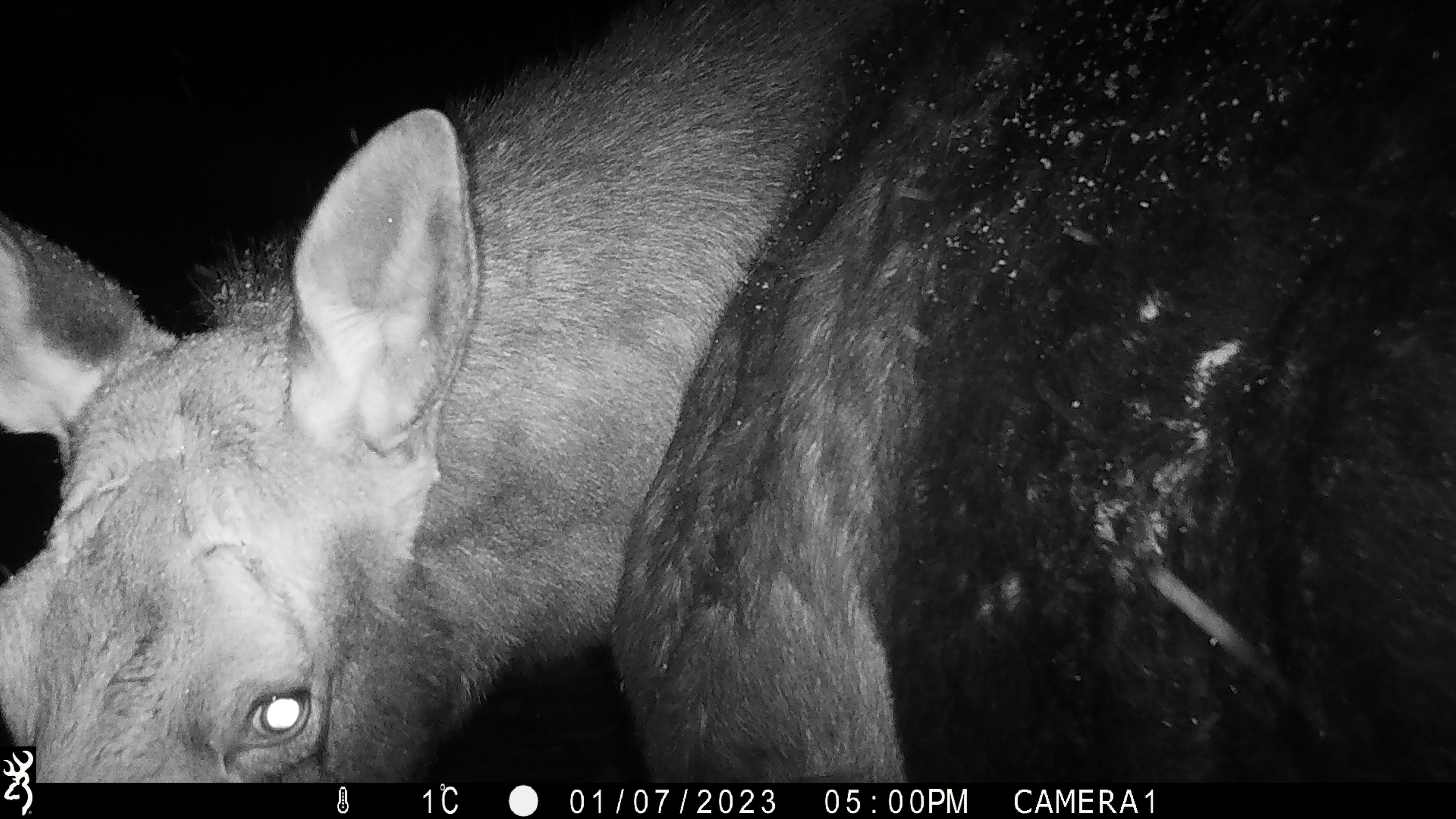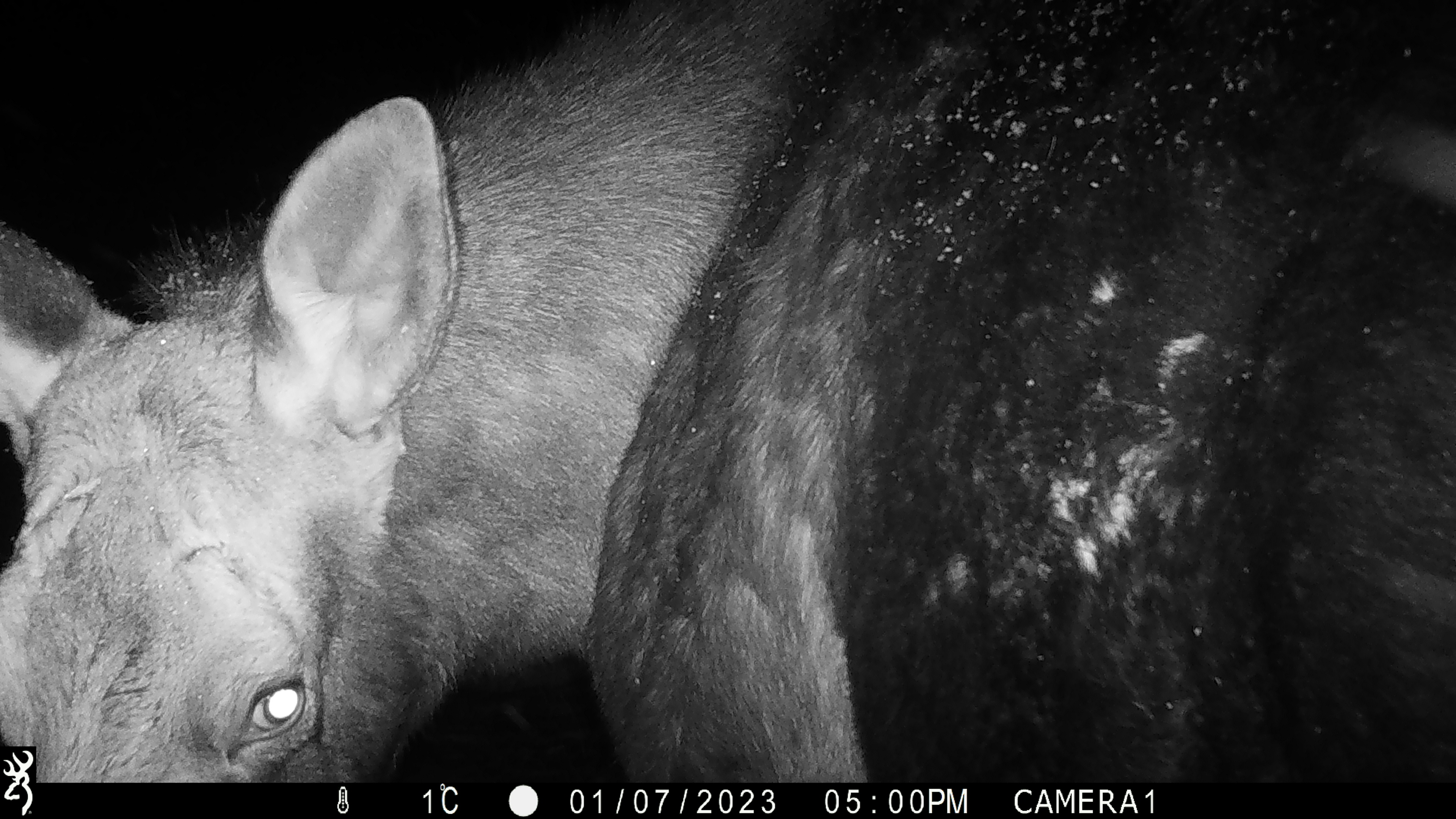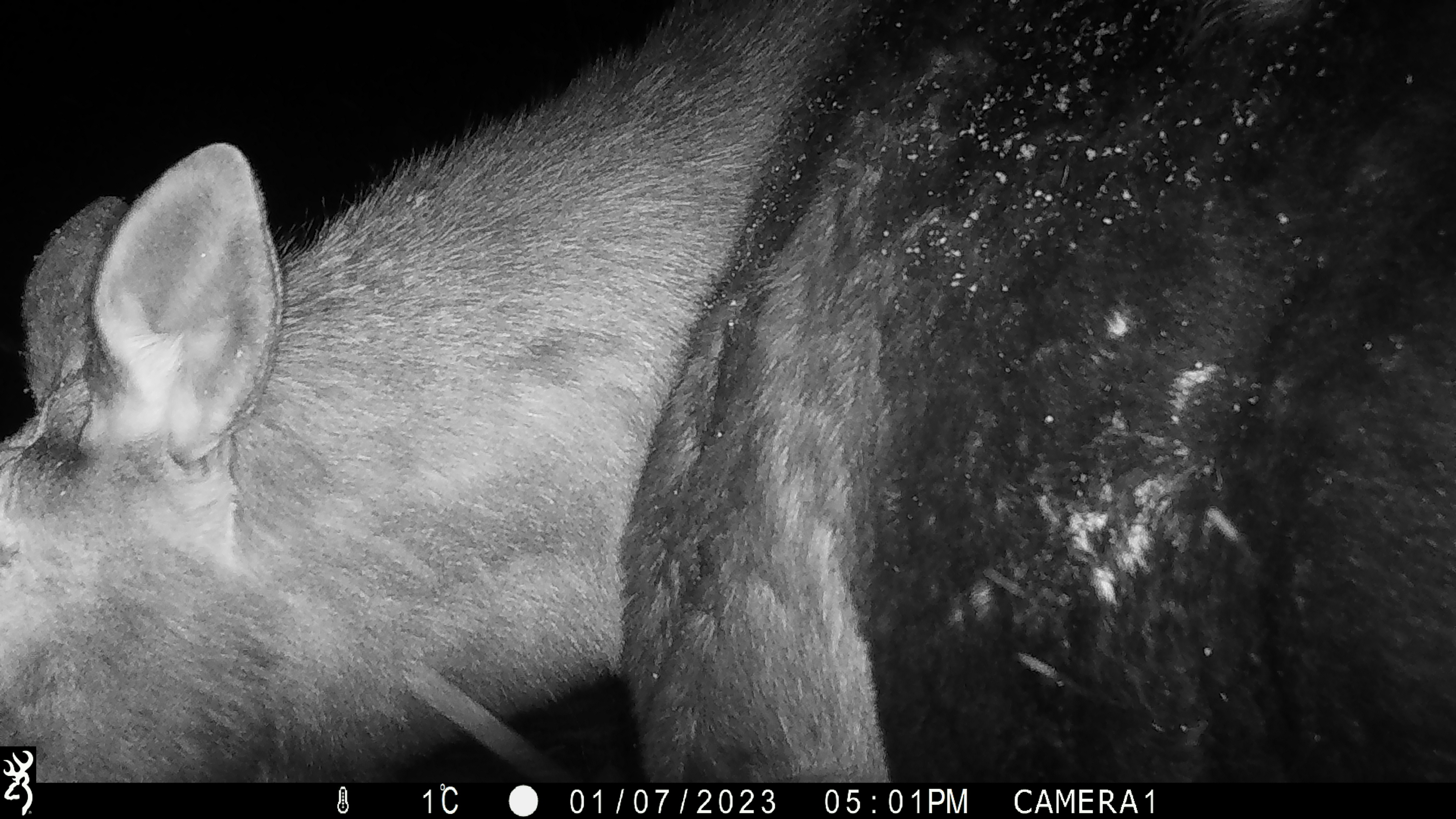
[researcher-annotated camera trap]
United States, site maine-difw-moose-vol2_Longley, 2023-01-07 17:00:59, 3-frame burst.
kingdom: Animalia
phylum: Chordata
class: Mammalia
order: Artiodactyla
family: Cervidae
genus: Alces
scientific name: Alces alces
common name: moose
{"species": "moose (Alces alces)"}